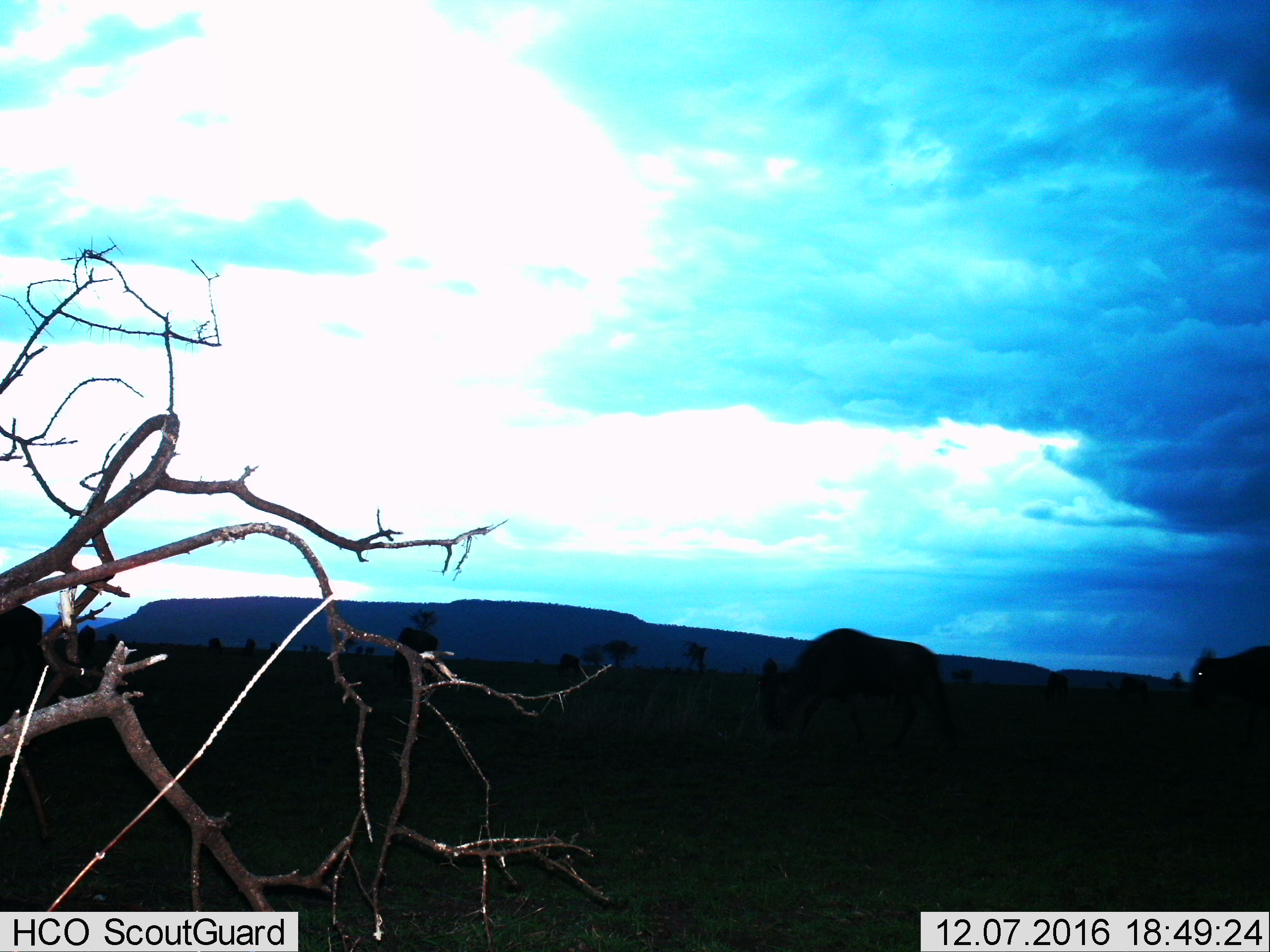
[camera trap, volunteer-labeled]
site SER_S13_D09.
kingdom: Animalia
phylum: Chordata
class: Mammalia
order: Artiodactyla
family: Bovidae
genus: Connochaetes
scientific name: Connochaetes taurinus taurinus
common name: blue wildebeest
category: wildebeestblue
Wildebeestblue (blue wildebeest) (Connochaetes taurinus taurinus), count 7. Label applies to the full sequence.